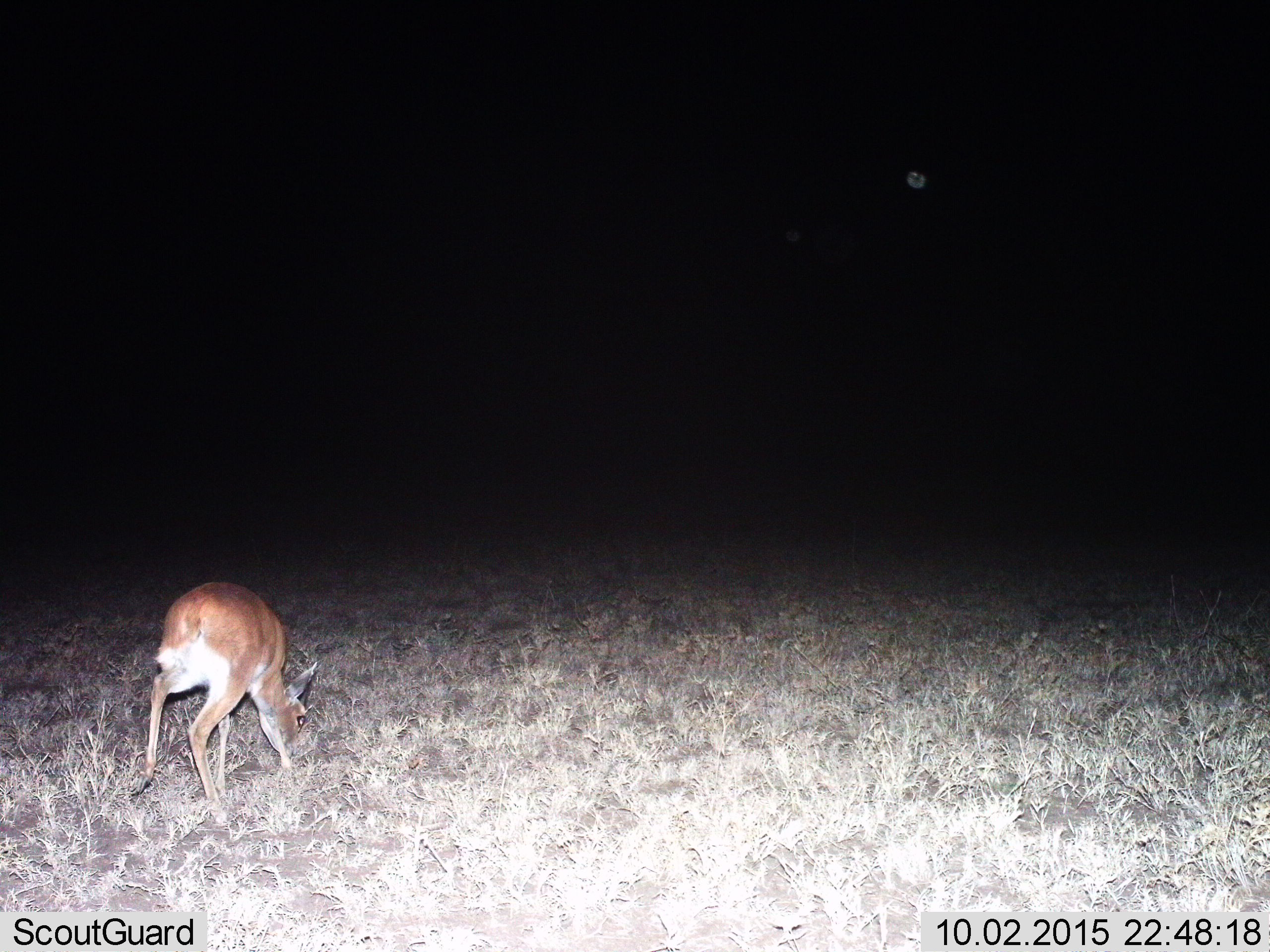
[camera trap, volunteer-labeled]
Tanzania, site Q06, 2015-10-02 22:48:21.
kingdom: Animalia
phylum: Chordata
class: Mammalia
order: Artiodactyla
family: Bovidae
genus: Raphicerus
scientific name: Raphicerus campestris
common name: steenbok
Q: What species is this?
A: Steenbok (Raphicerus campestris).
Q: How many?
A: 1.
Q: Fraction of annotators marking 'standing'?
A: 60%.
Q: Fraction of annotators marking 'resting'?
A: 0%.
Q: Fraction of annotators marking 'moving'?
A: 0%.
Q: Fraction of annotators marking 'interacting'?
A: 0%.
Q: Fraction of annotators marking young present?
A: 0%.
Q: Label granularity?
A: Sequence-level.